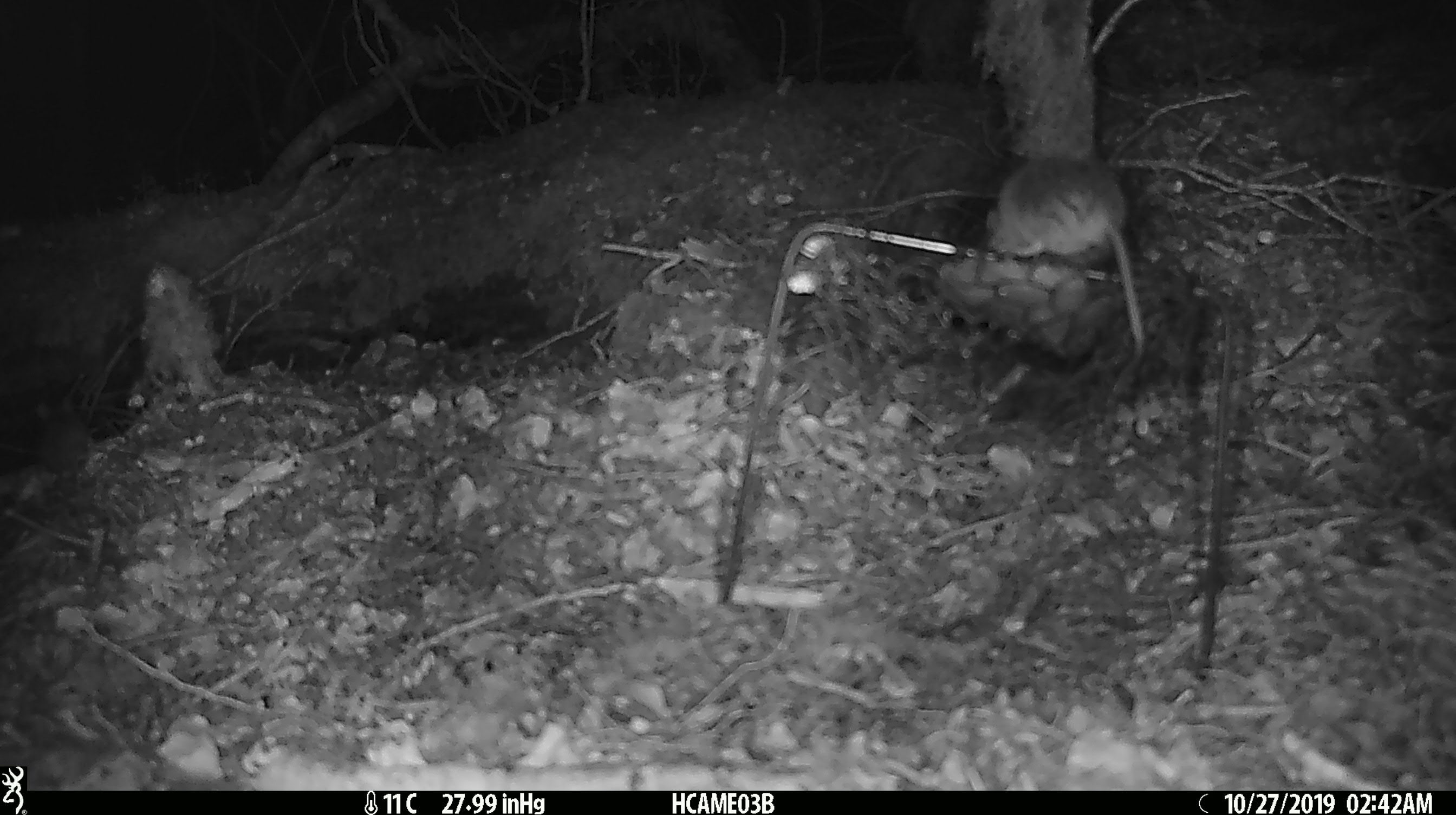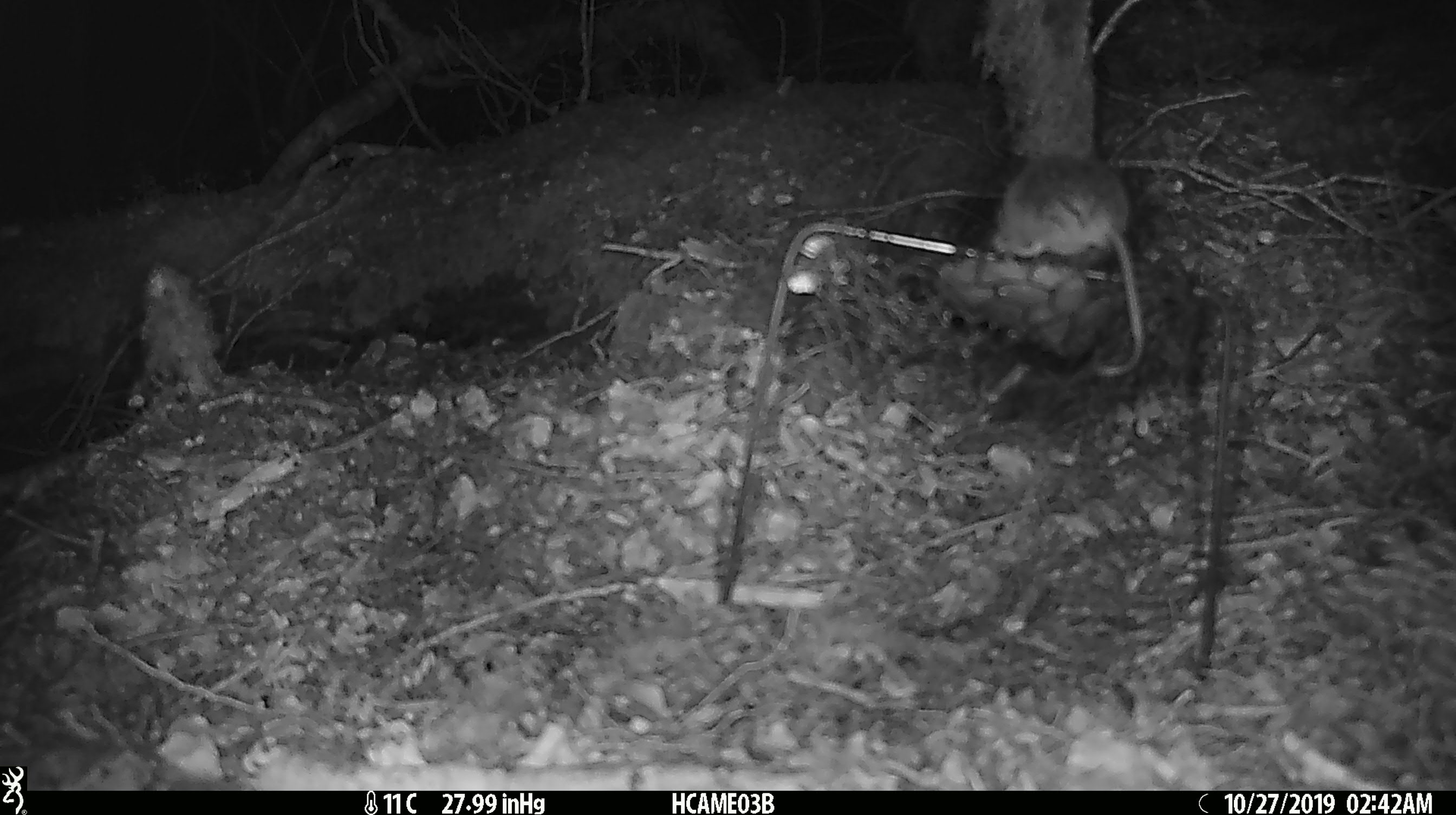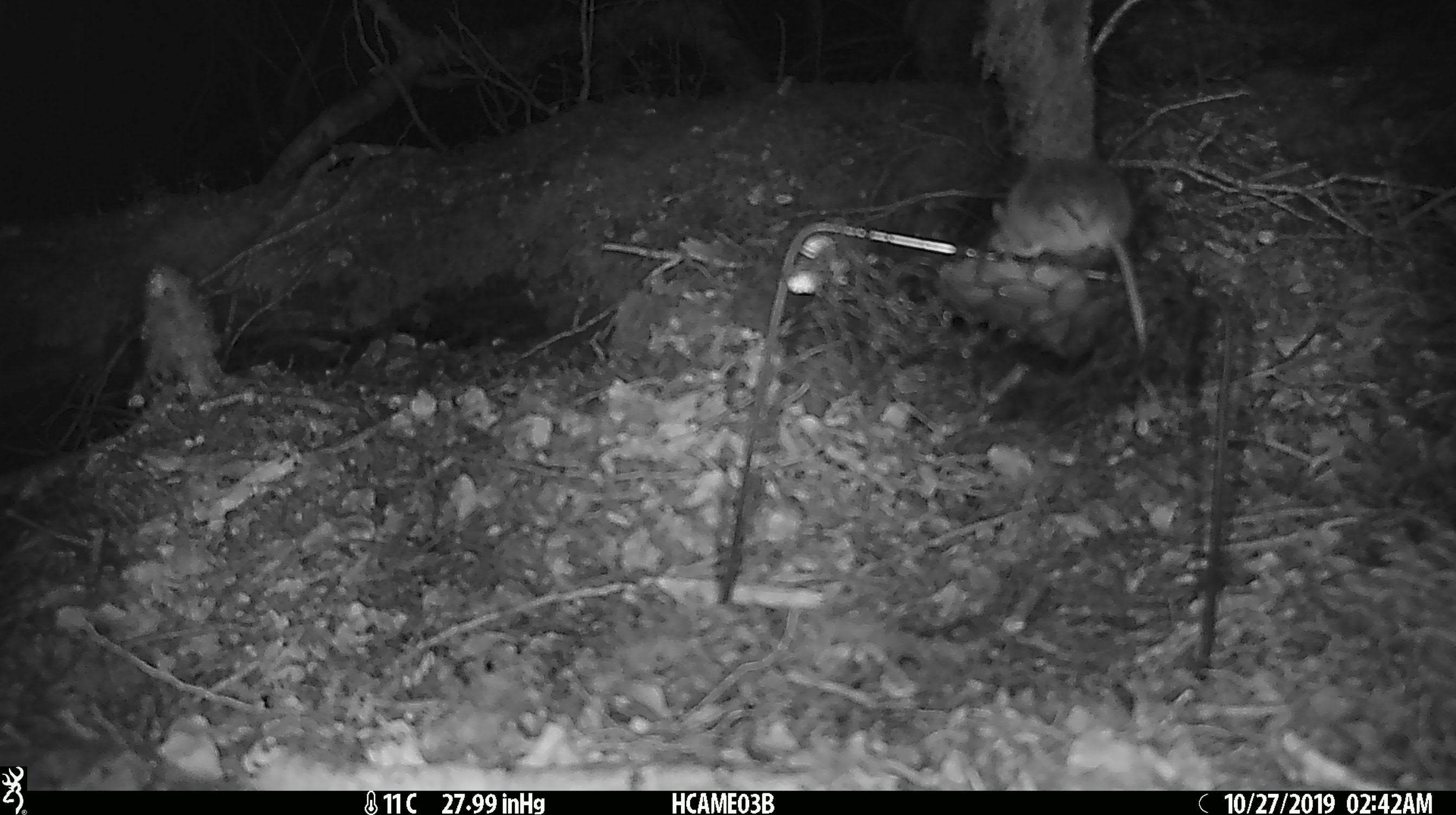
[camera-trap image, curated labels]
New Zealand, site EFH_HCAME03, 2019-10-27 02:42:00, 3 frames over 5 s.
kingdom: Animalia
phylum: Chordata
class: Mammalia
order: Rodentia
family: Muridae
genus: Mus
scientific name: Mus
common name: mouse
Mouse (Mus).